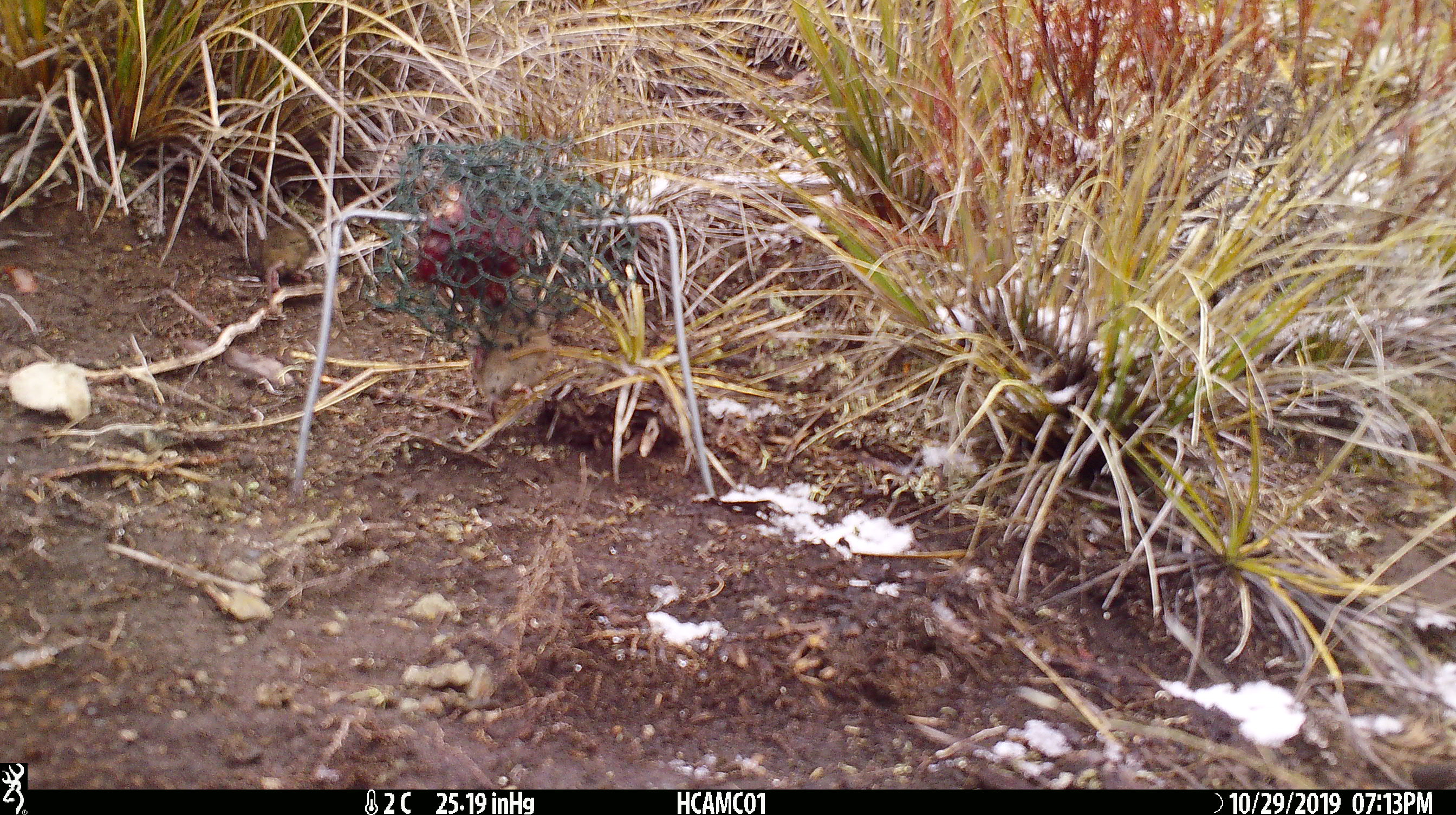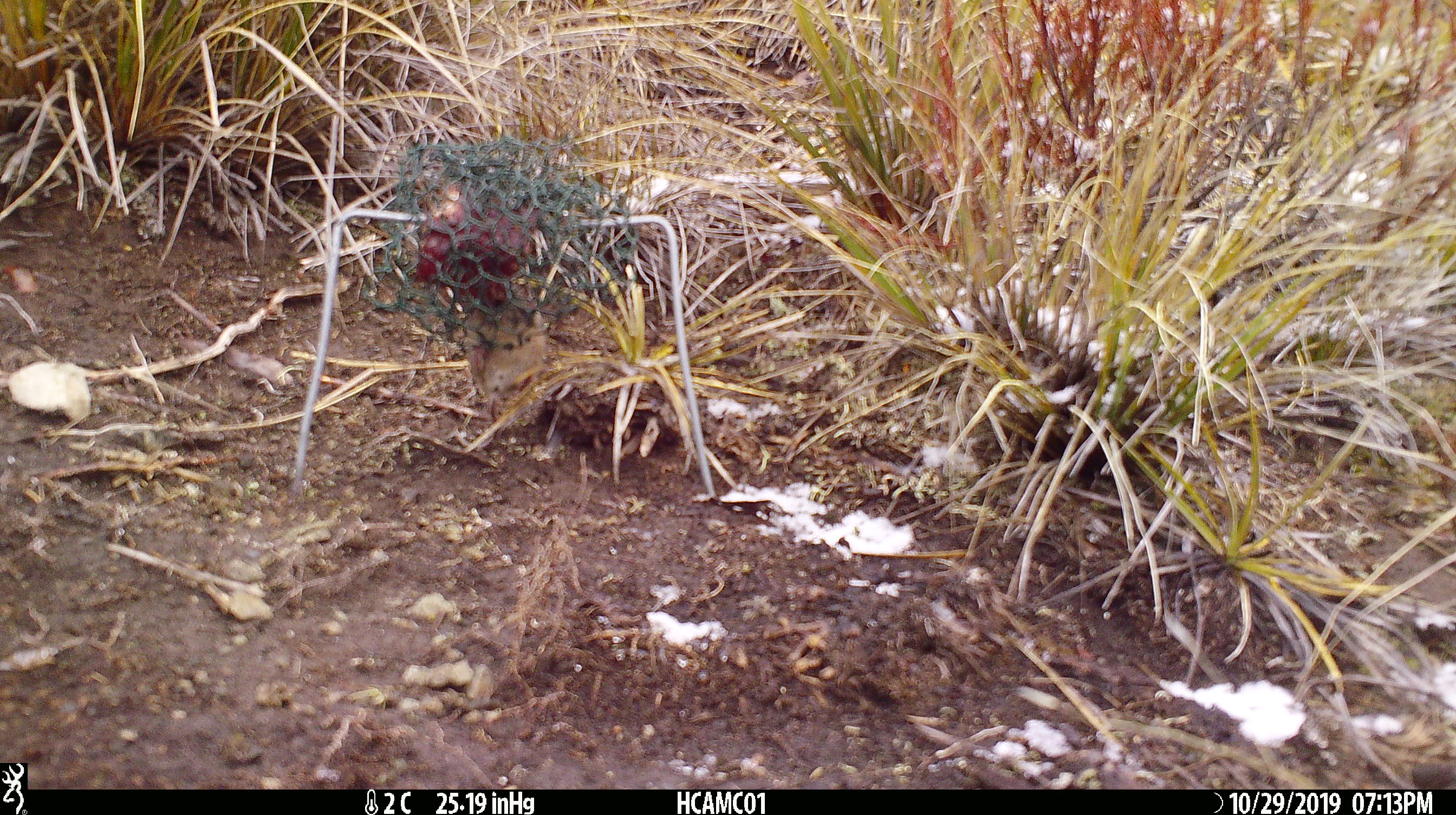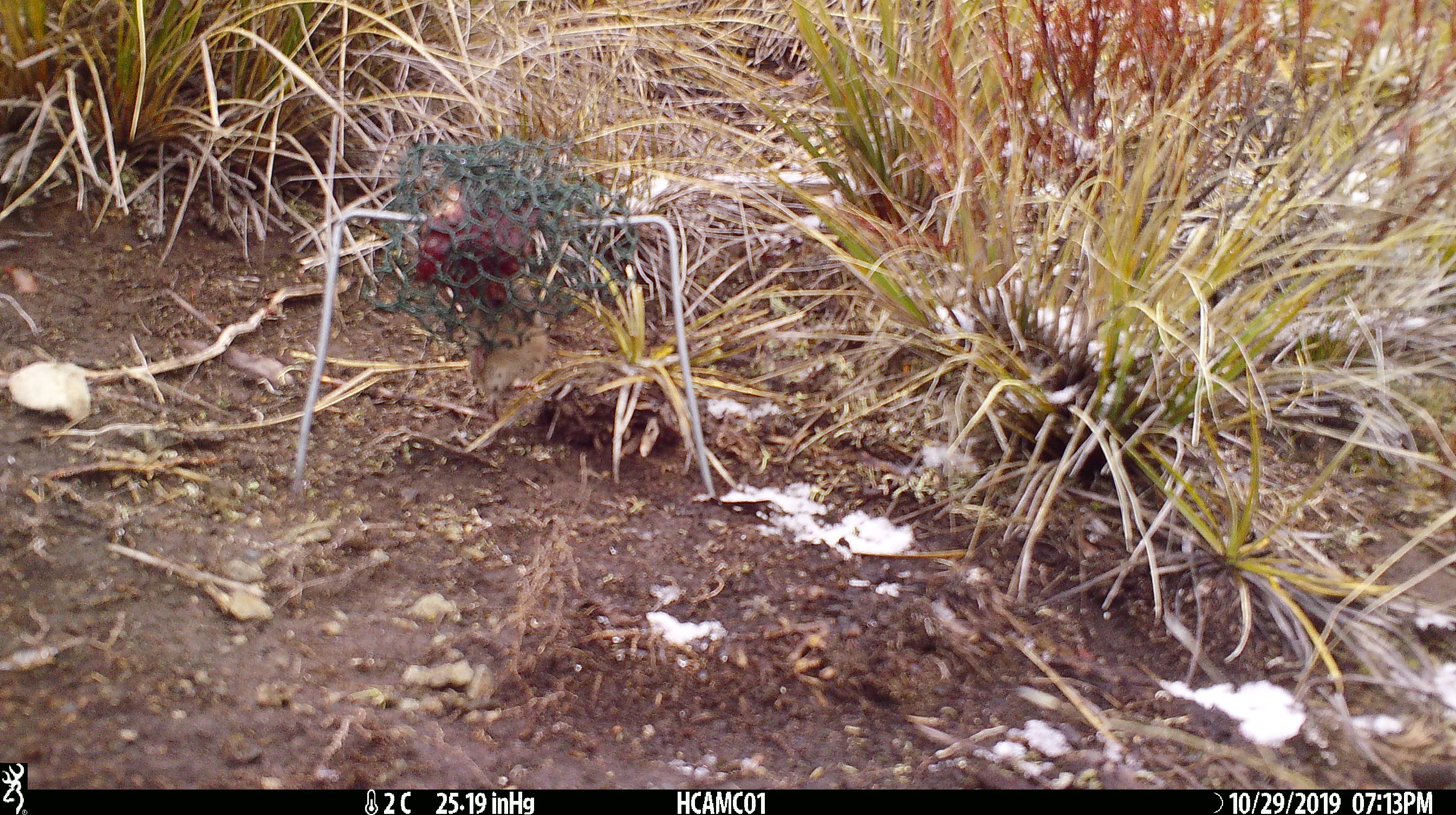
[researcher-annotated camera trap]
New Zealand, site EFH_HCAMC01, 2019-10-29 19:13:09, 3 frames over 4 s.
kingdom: Animalia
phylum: Chordata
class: Mammalia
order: Rodentia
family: Muridae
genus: Mus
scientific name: Mus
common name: mouse